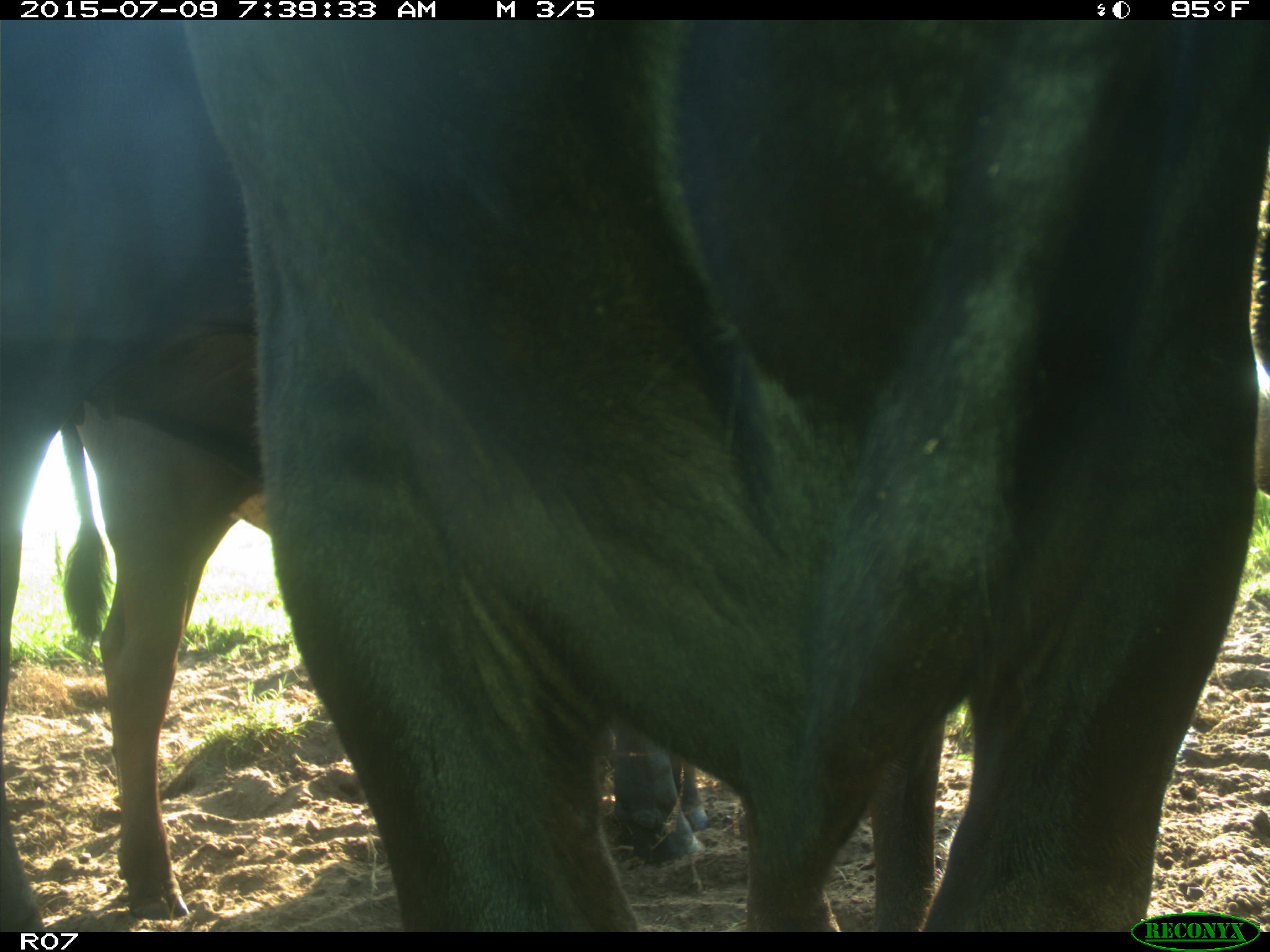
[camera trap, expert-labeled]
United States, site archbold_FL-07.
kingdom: Animalia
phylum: Chordata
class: Mammalia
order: Artiodactyla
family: Bovidae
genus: Bos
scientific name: Bos taurus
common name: domestic cow